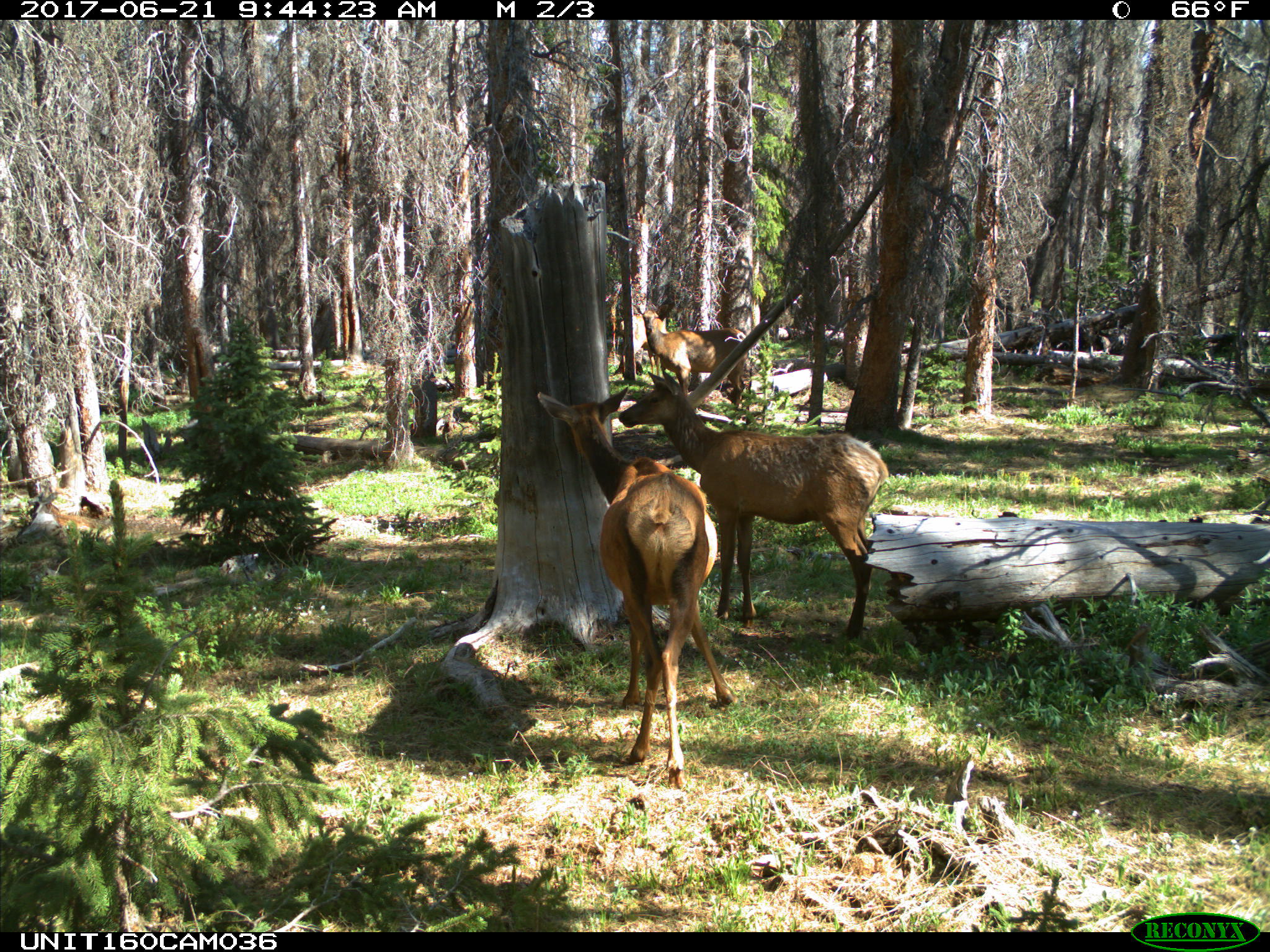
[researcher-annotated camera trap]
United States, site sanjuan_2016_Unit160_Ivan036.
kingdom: Animalia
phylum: Chordata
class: Mammalia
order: Artiodactyla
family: Cervidae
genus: Cervus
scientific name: Cervus elaphus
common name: red deer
Cervus elaphus (red deer).